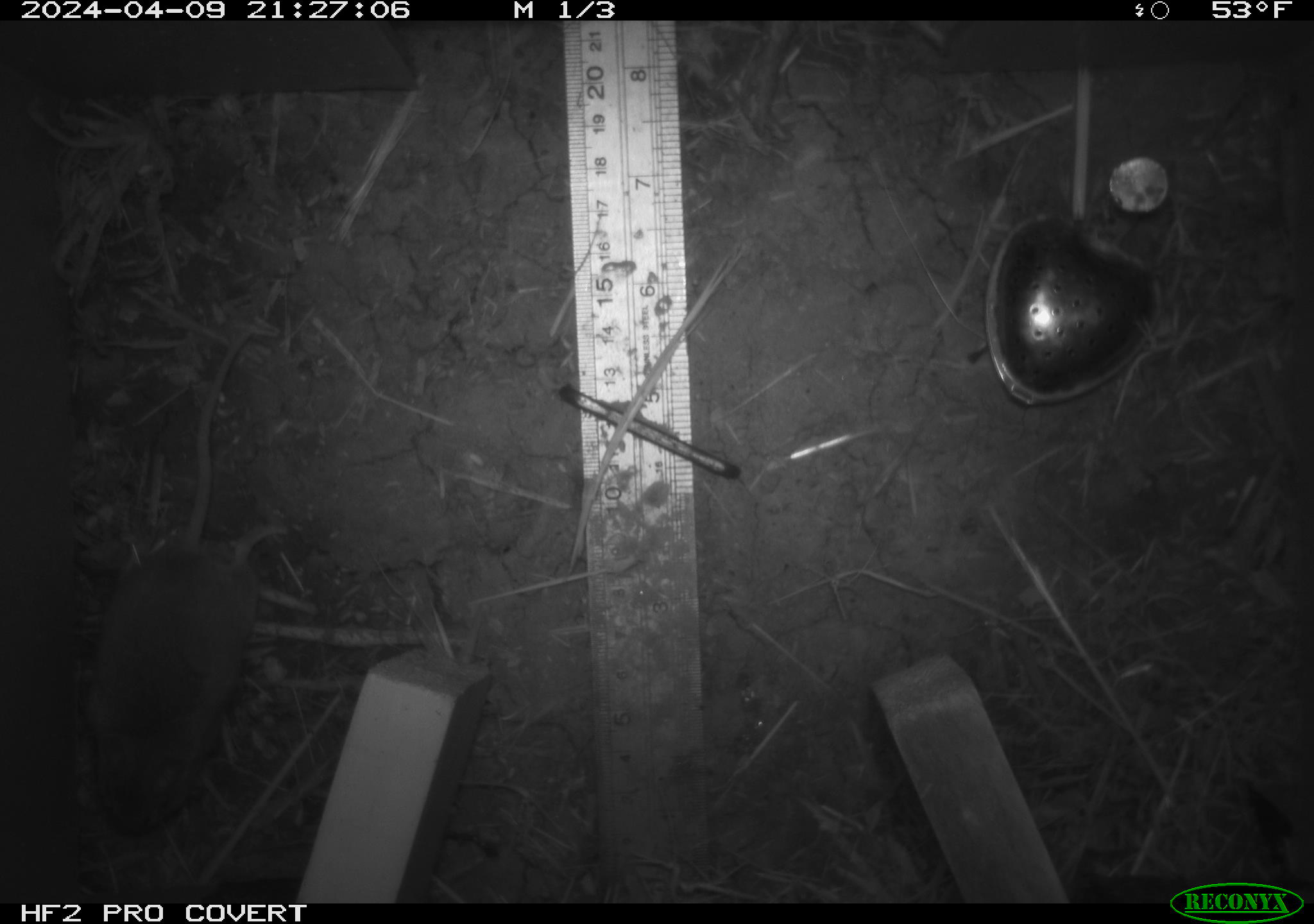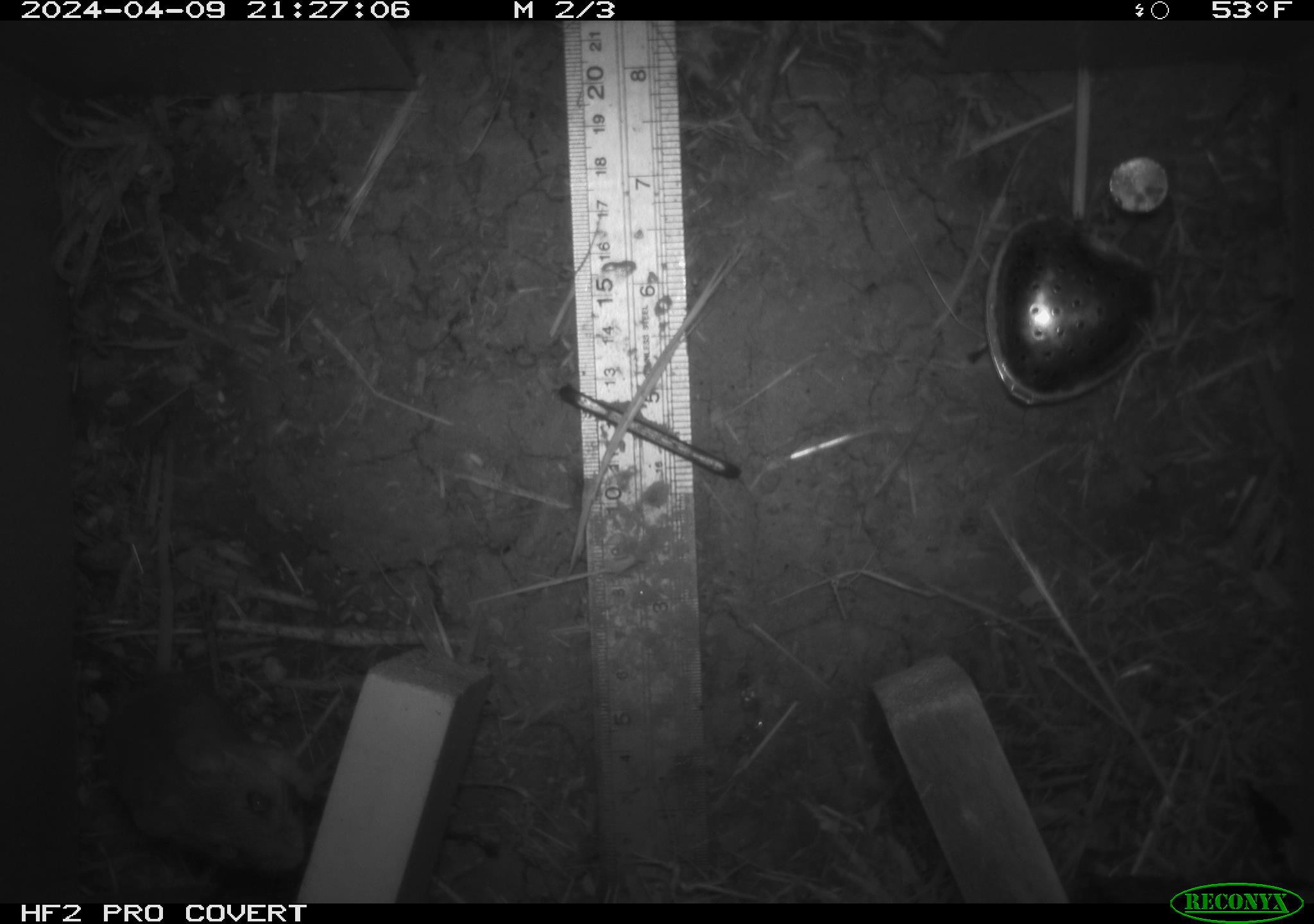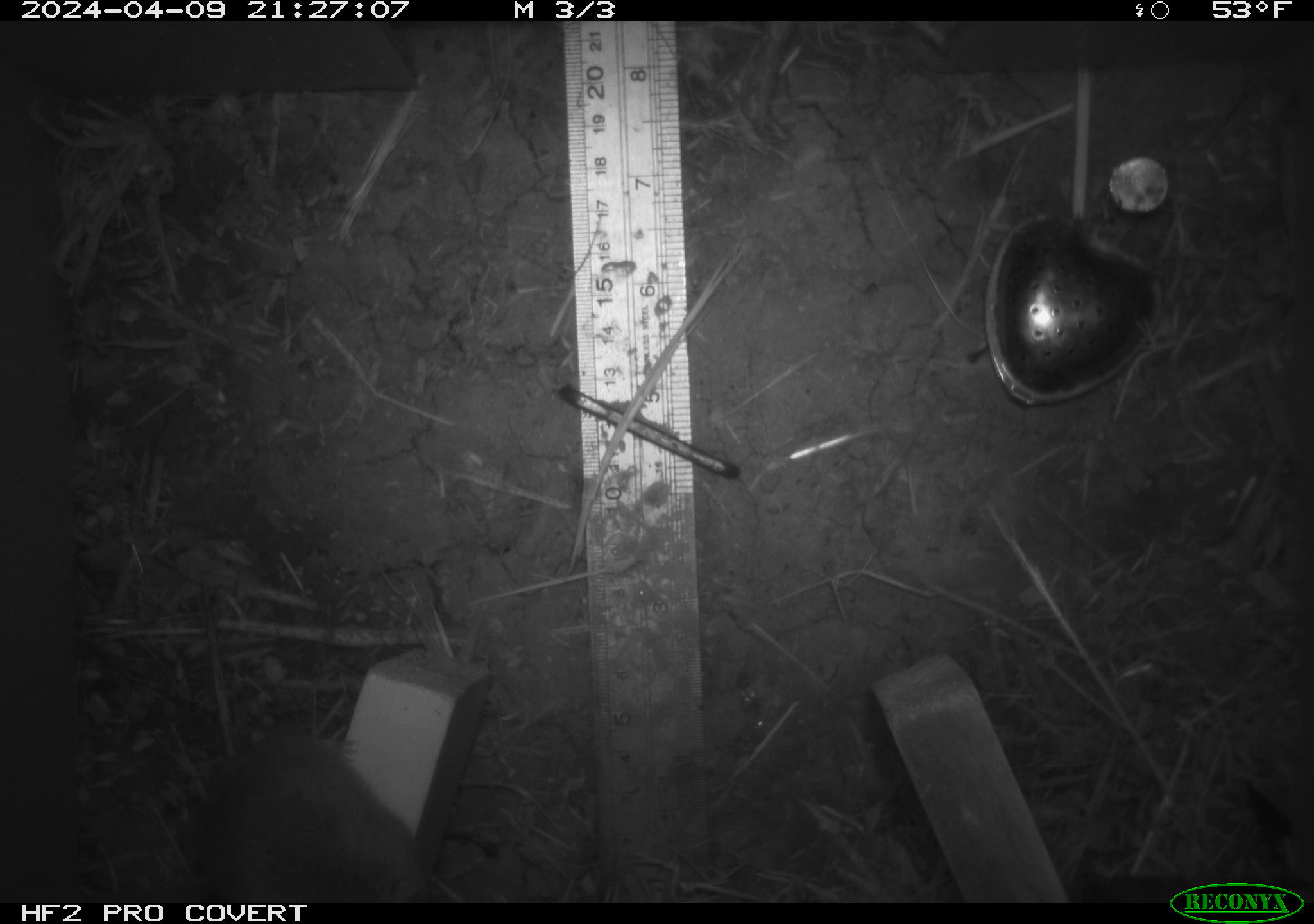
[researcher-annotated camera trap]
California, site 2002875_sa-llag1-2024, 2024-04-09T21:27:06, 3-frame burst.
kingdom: Animalia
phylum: Chordata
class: Mammalia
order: Rodentia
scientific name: Rodentia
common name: mouse species